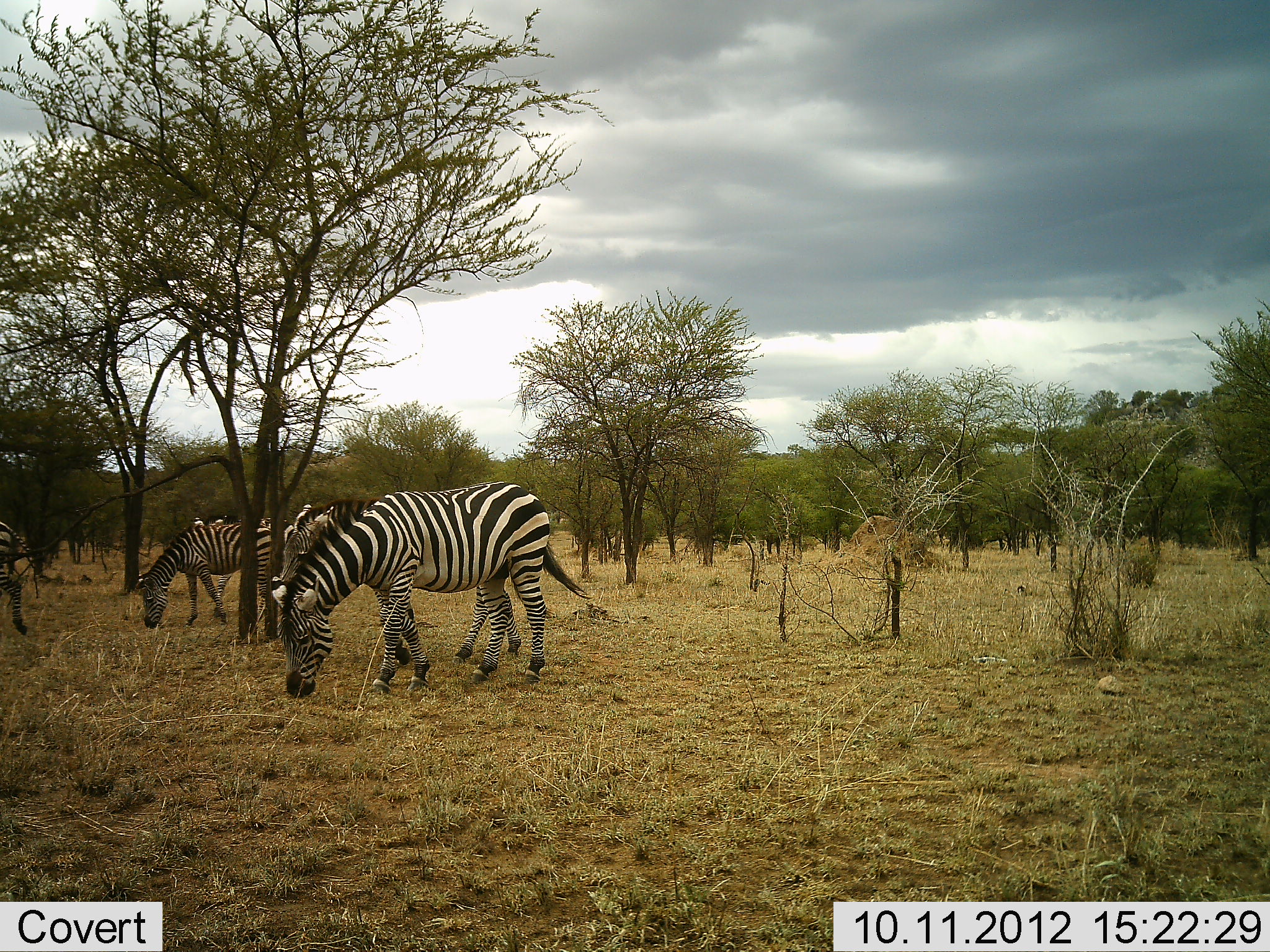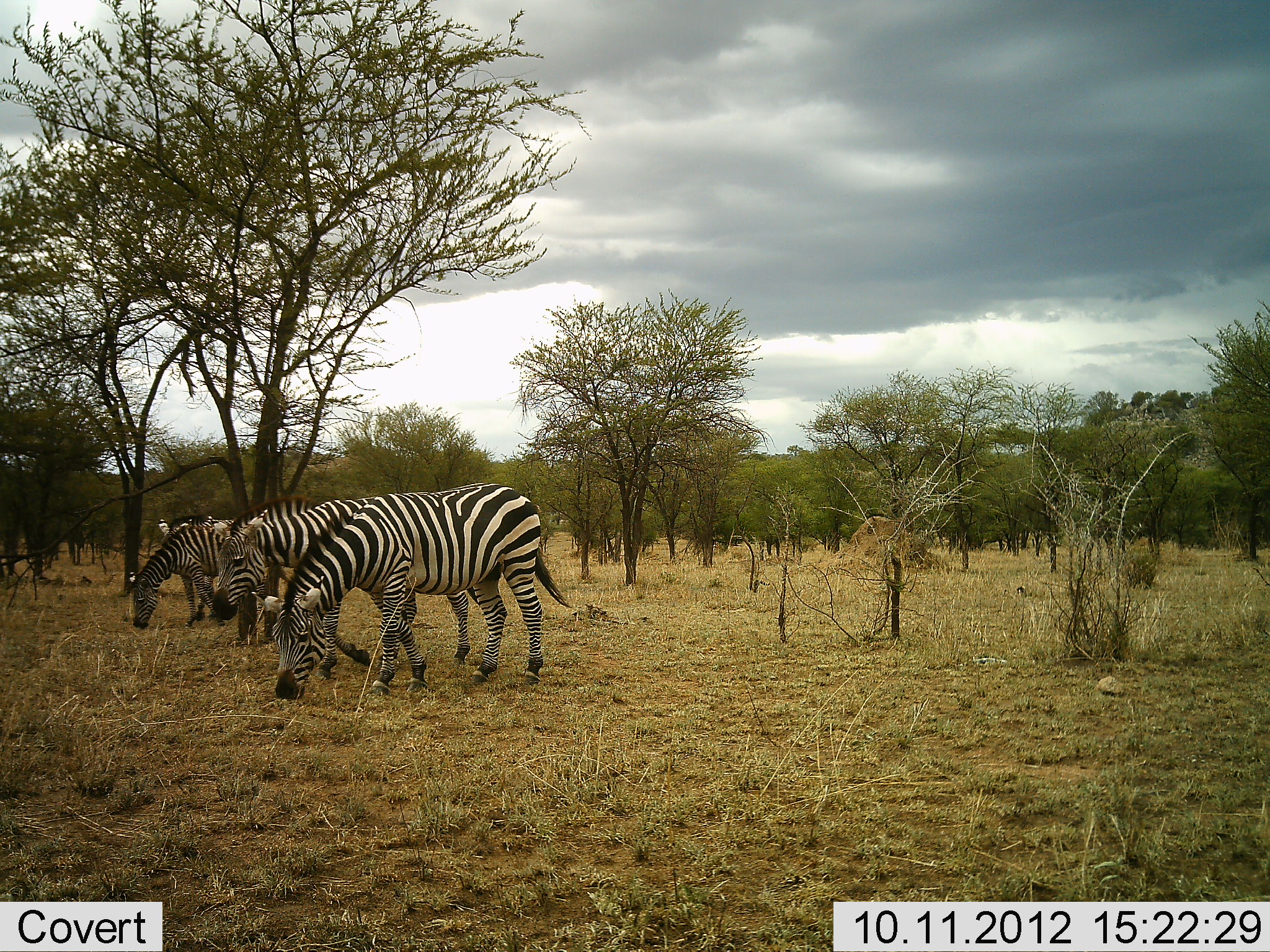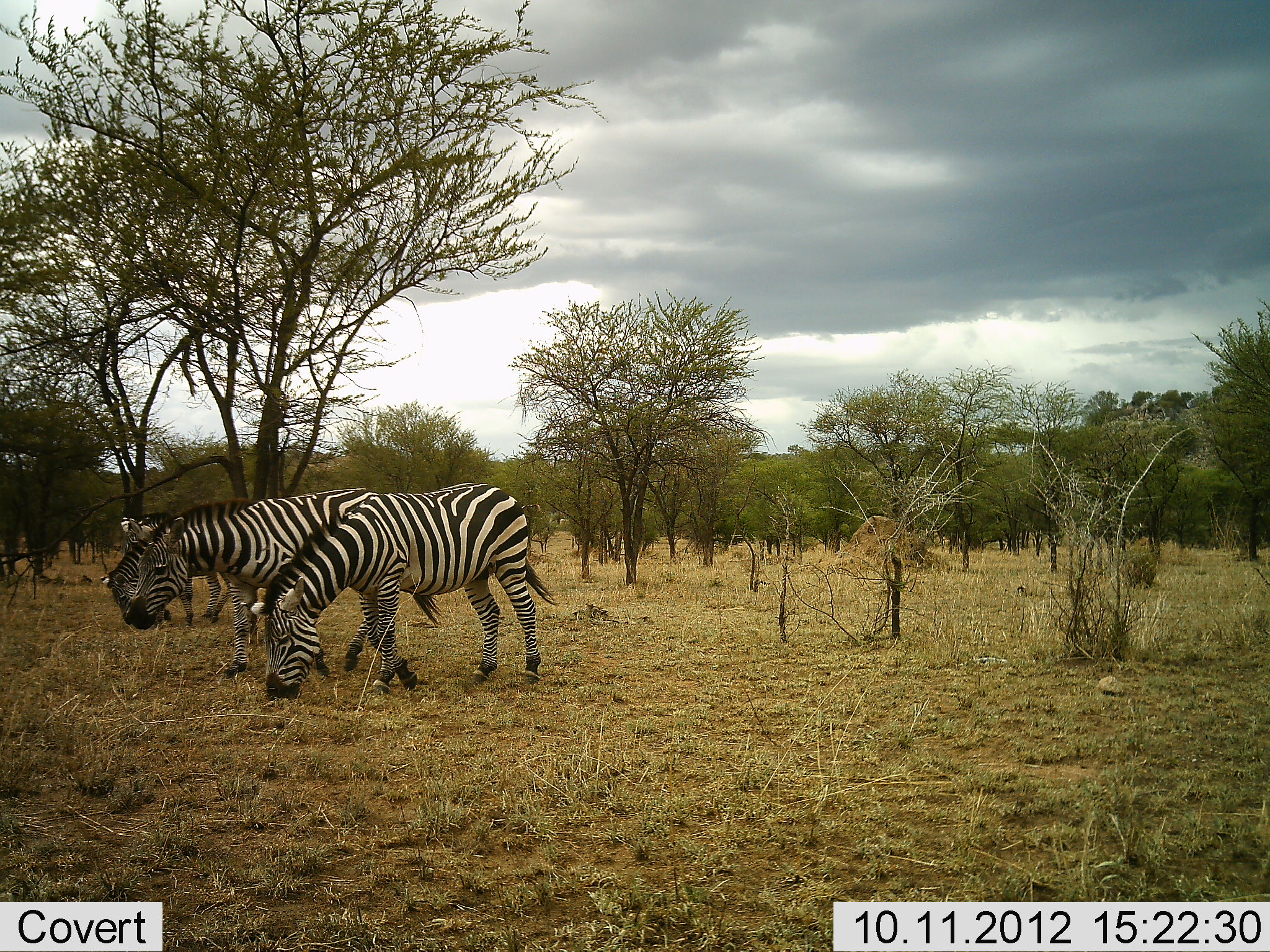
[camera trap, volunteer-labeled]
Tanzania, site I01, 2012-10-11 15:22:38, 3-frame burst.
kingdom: Animalia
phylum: Chordata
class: Mammalia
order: Perissodactyla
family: Equidae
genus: Equus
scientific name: Equus quagga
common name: plains zebra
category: zebra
Zebra (plains zebra) (Equus quagga), count 5. Behavior (volunteer vote fractions): standing 10%, resting 0%, moving 60%, interacting 0%. Young present (vote fraction): 0%. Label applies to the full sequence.